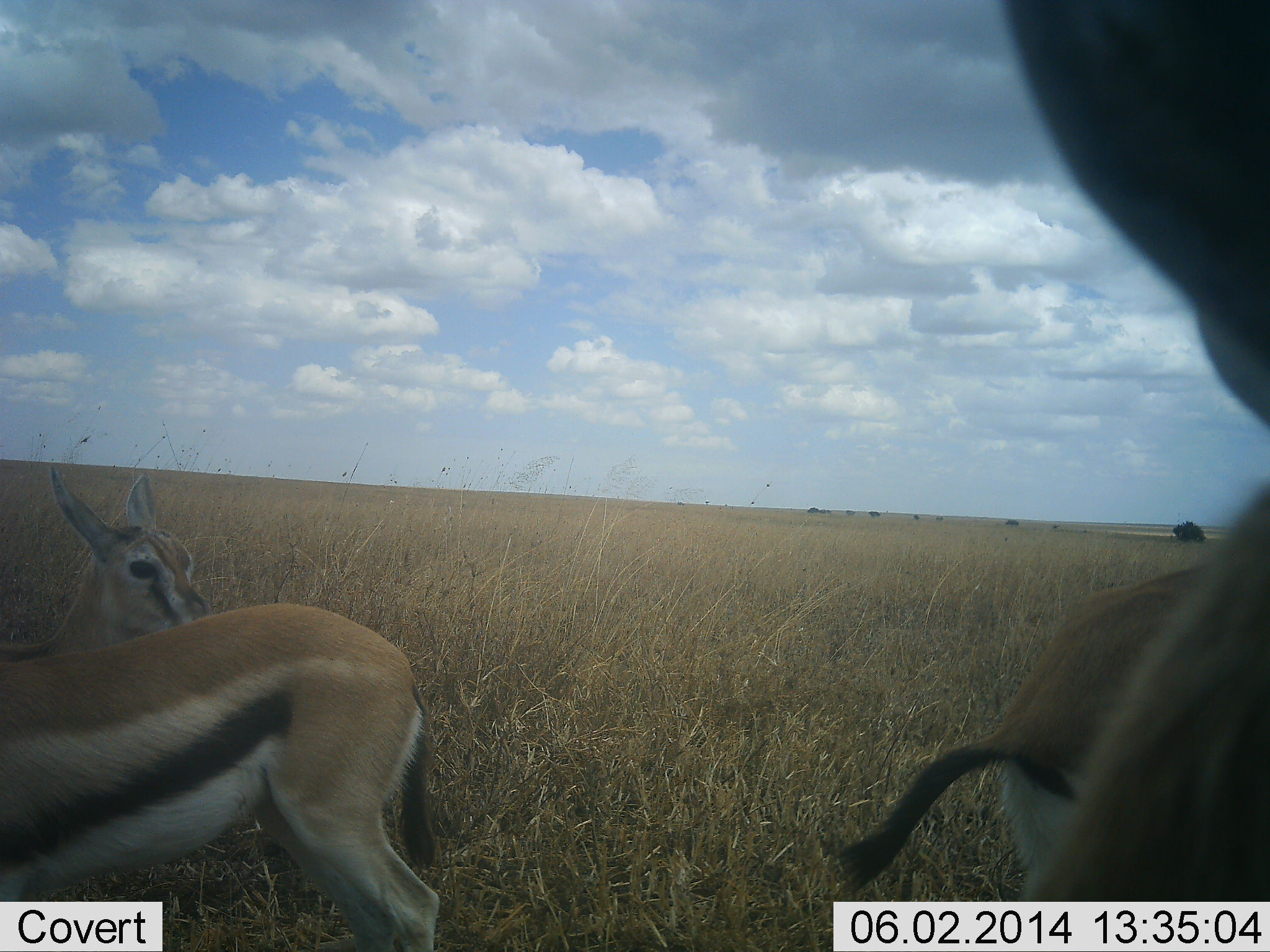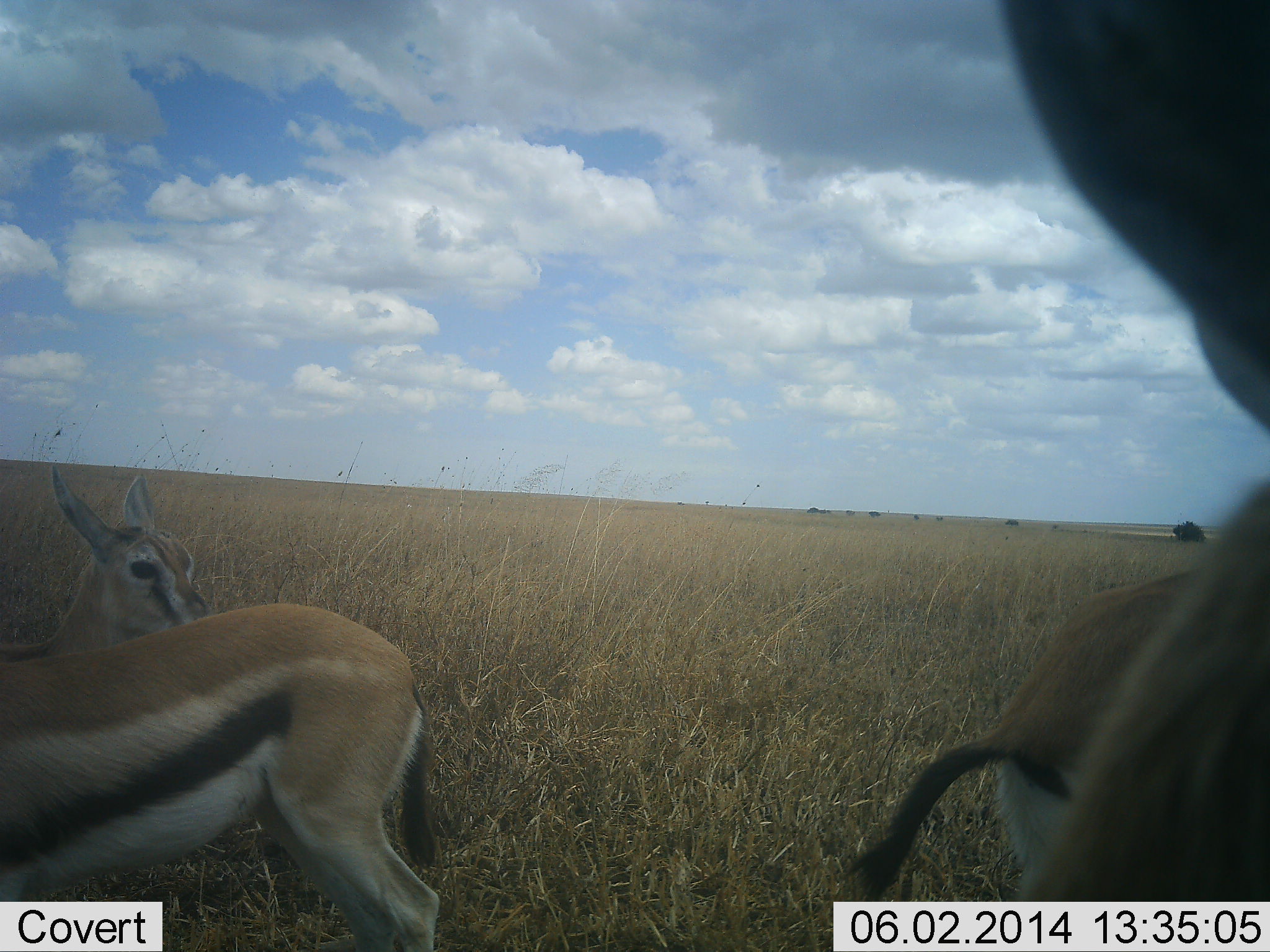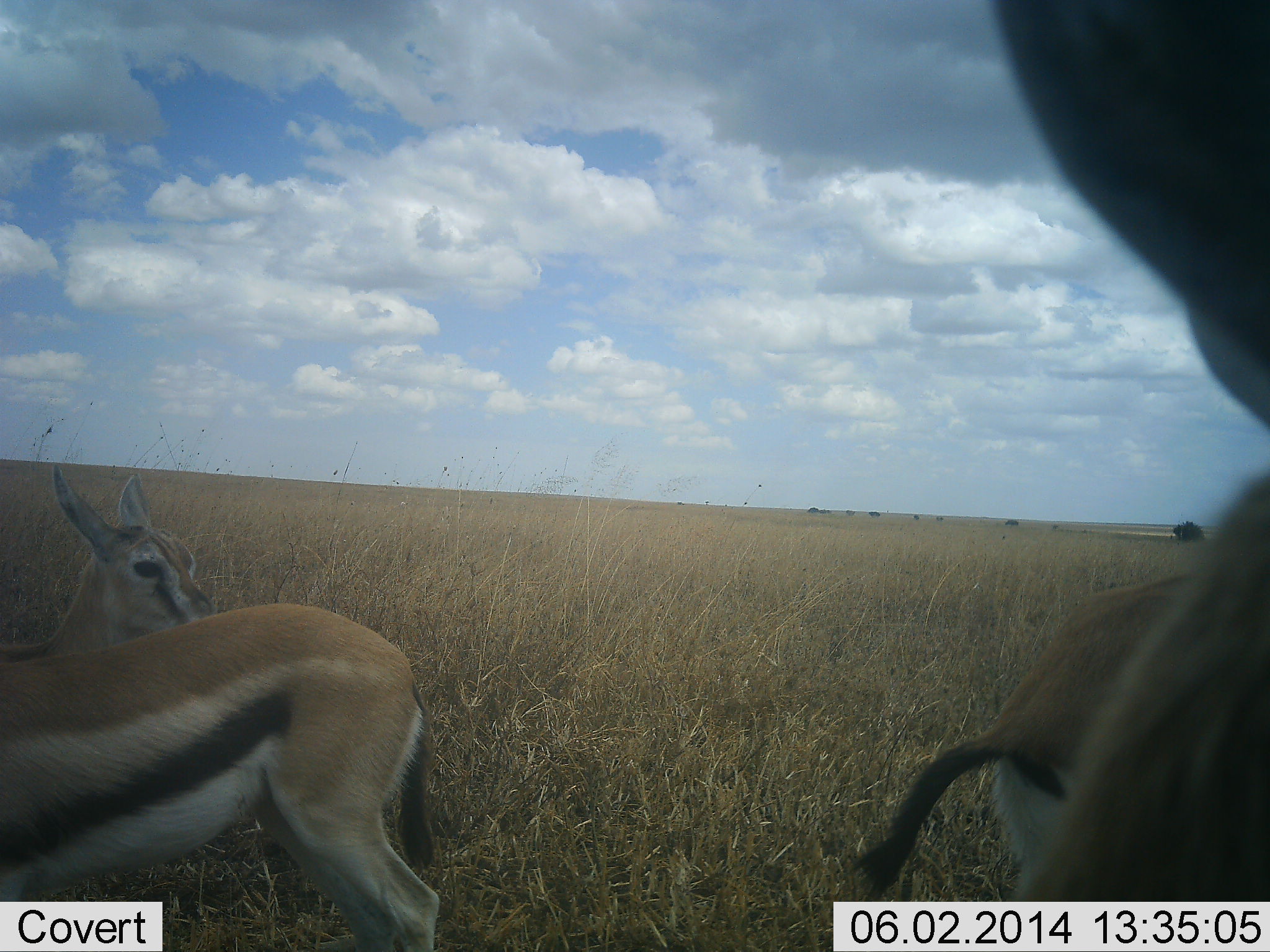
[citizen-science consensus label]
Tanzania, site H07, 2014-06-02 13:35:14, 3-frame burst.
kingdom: Animalia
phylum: Chordata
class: Mammalia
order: Artiodactyla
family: Bovidae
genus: Eudorcas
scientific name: Eudorcas thomsonii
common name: thomson's gazelle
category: gazellethomsons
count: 4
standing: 100%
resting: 0%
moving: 0%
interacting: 0%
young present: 20%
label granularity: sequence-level